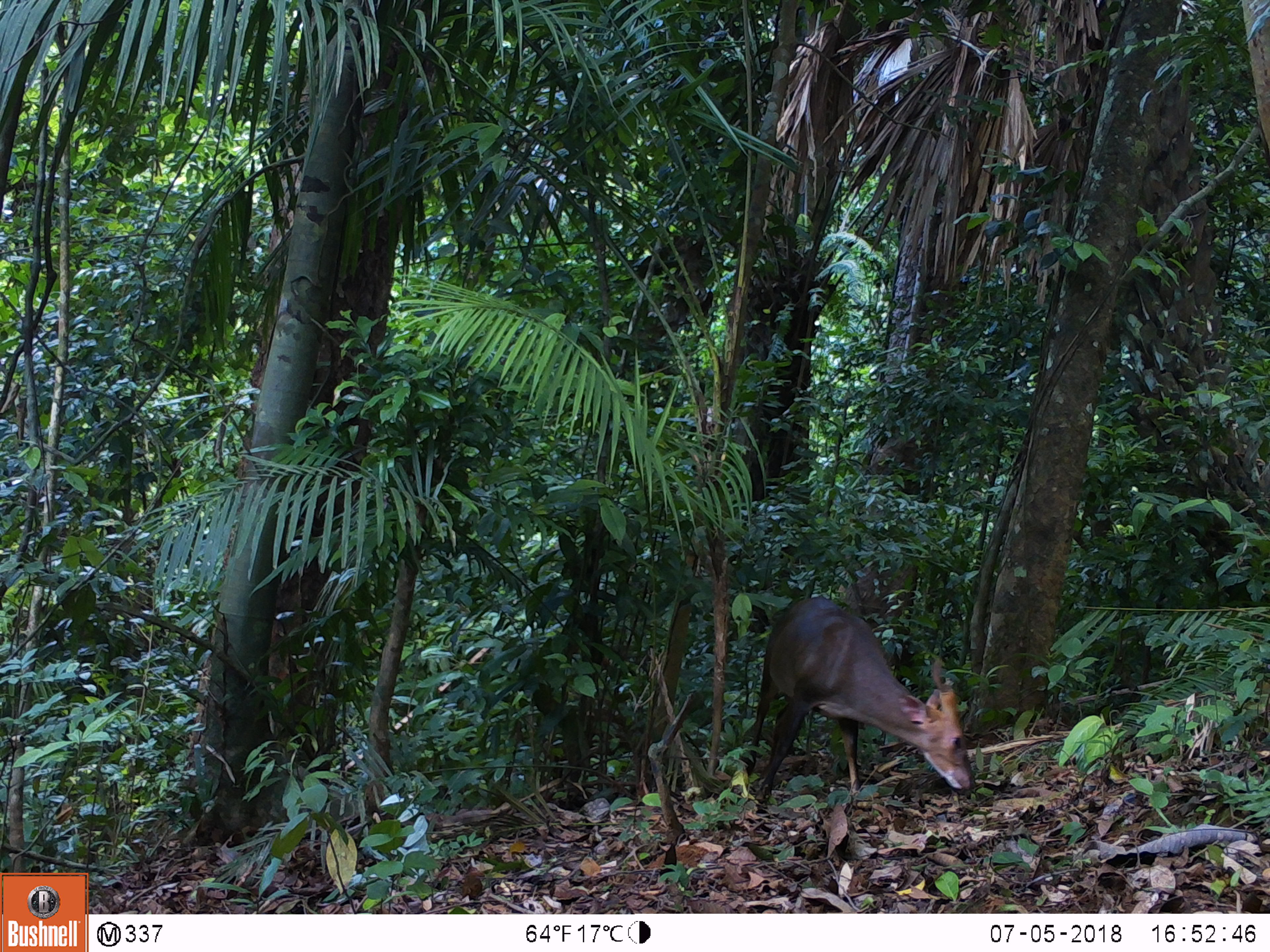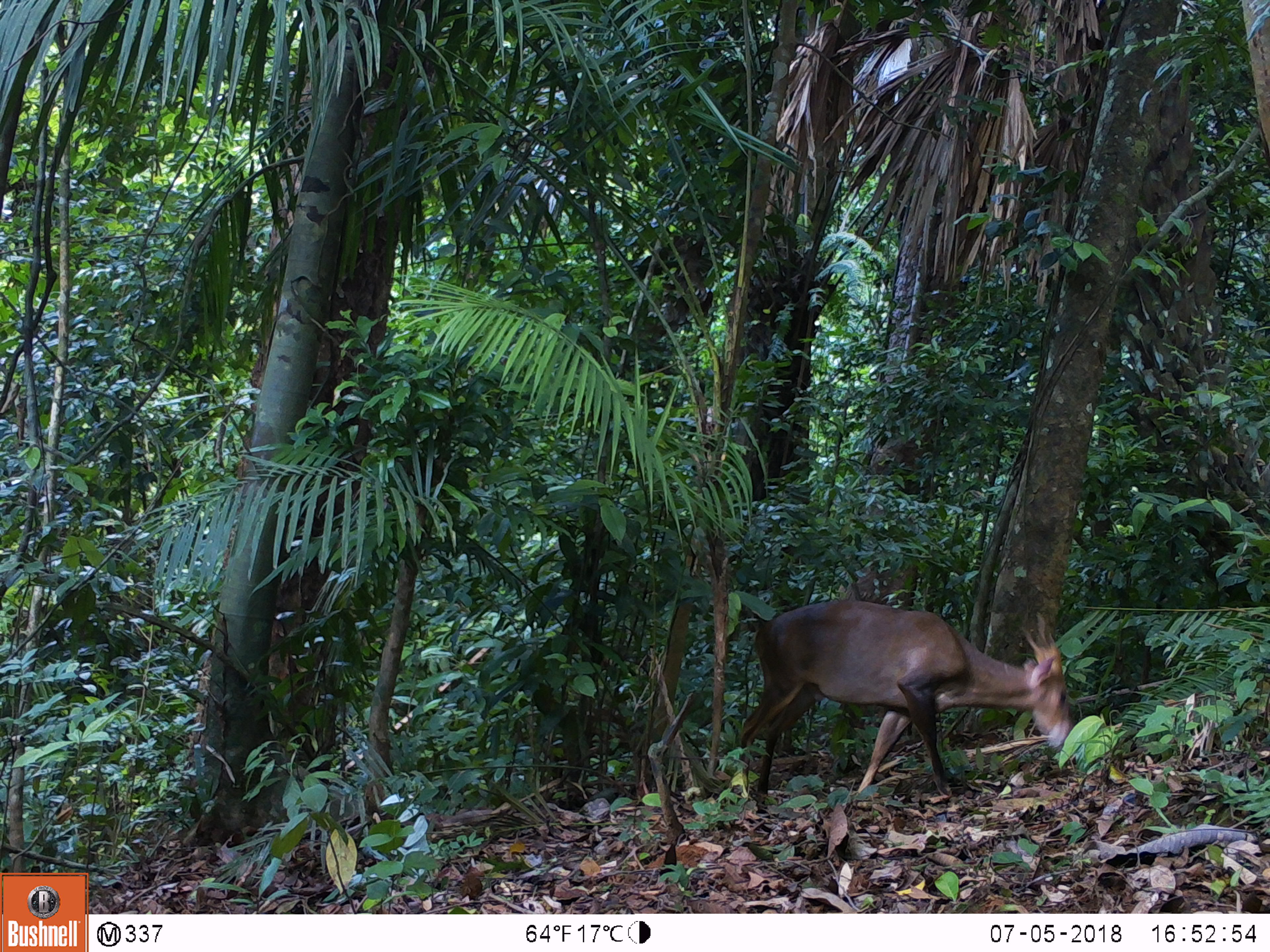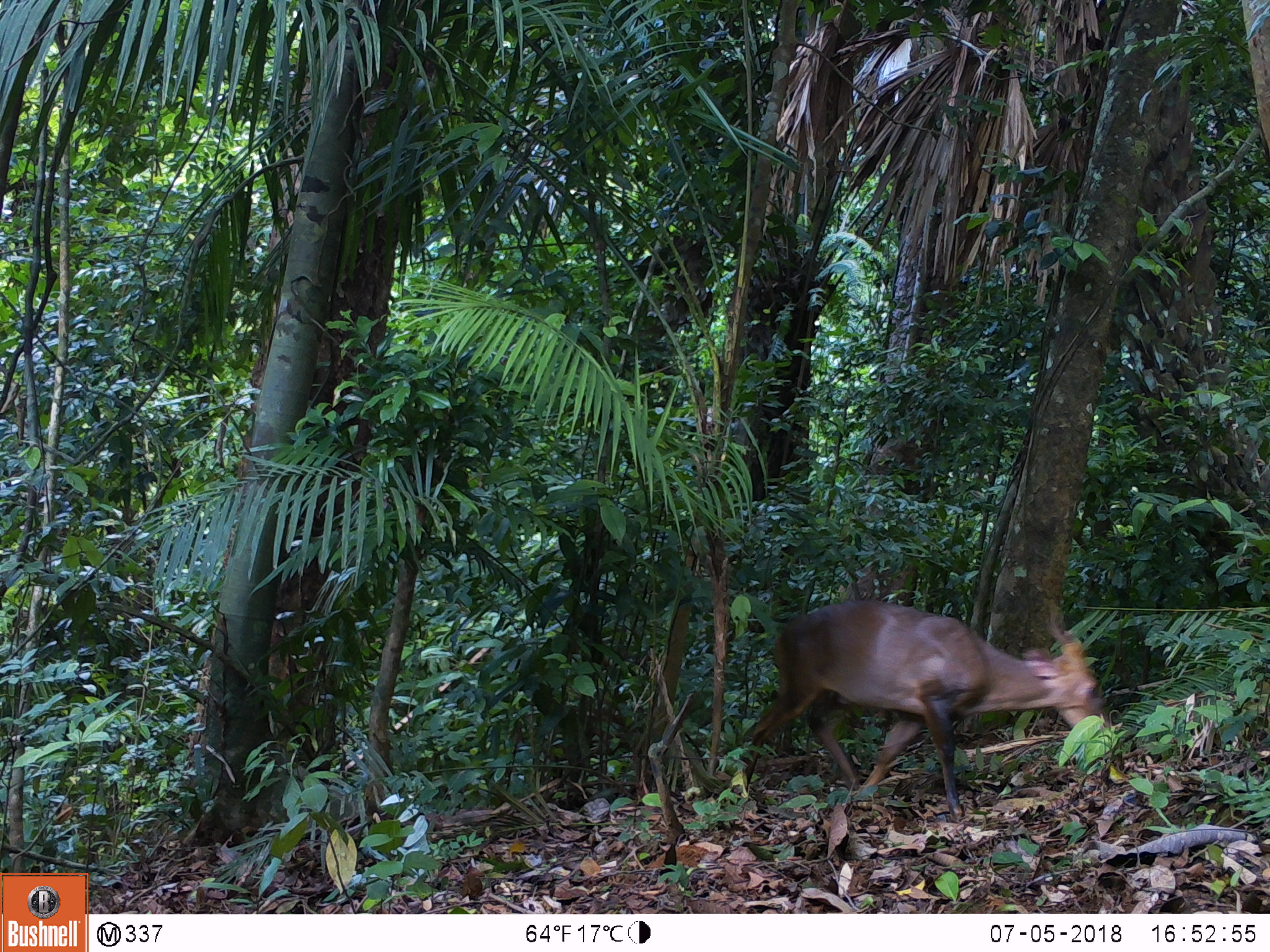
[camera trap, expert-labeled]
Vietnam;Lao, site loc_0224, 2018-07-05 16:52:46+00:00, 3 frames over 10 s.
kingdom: Animalia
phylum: Chordata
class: Mammalia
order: Artiodactyla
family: Cervidae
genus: Muntiacus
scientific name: Muntiacus vuquangensis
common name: large-antlered muntjac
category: large antlered muntjac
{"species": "large antlered muntjac (large-antlered muntjac) (Muntiacus vuquangensis)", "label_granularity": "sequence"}